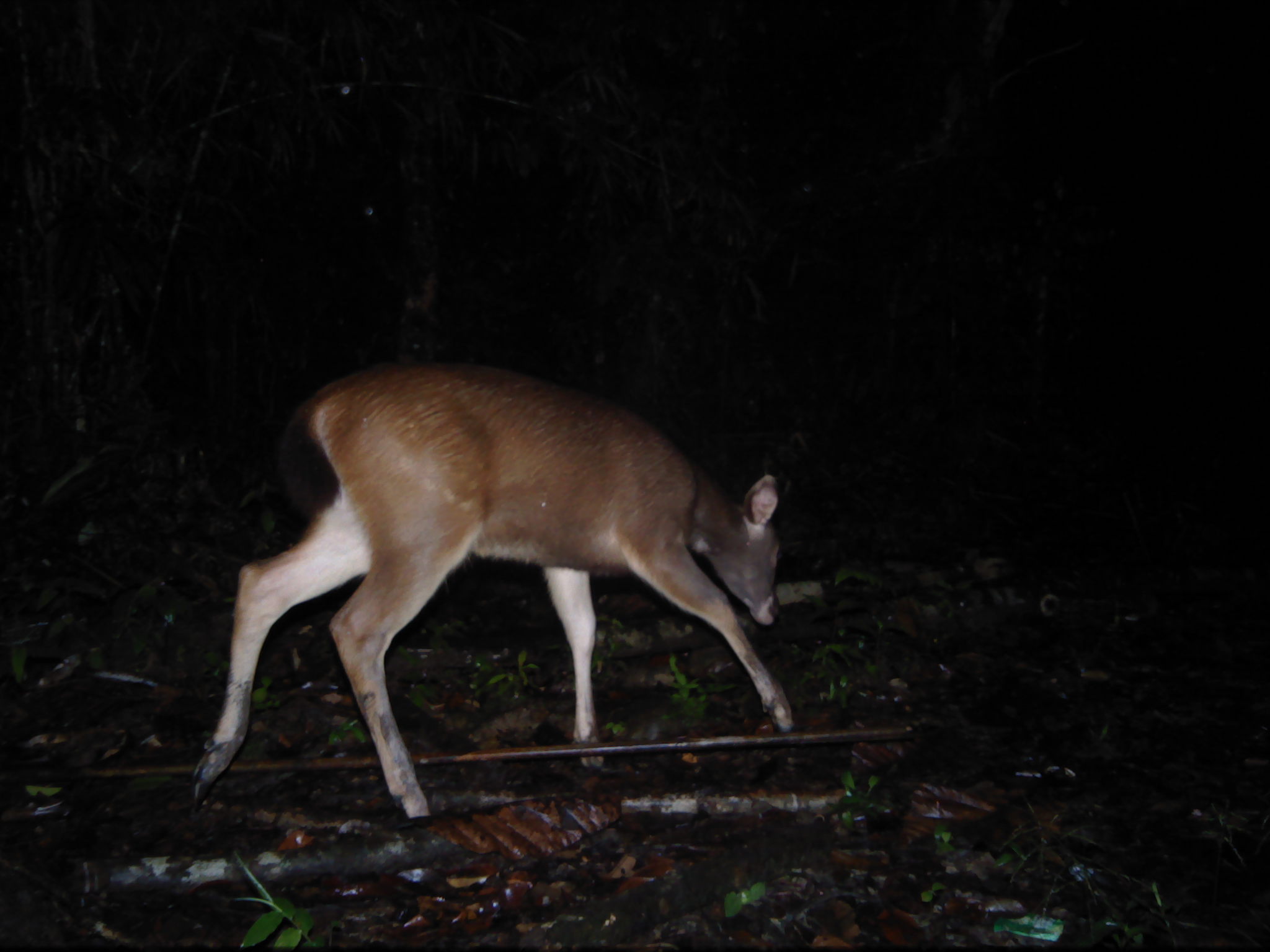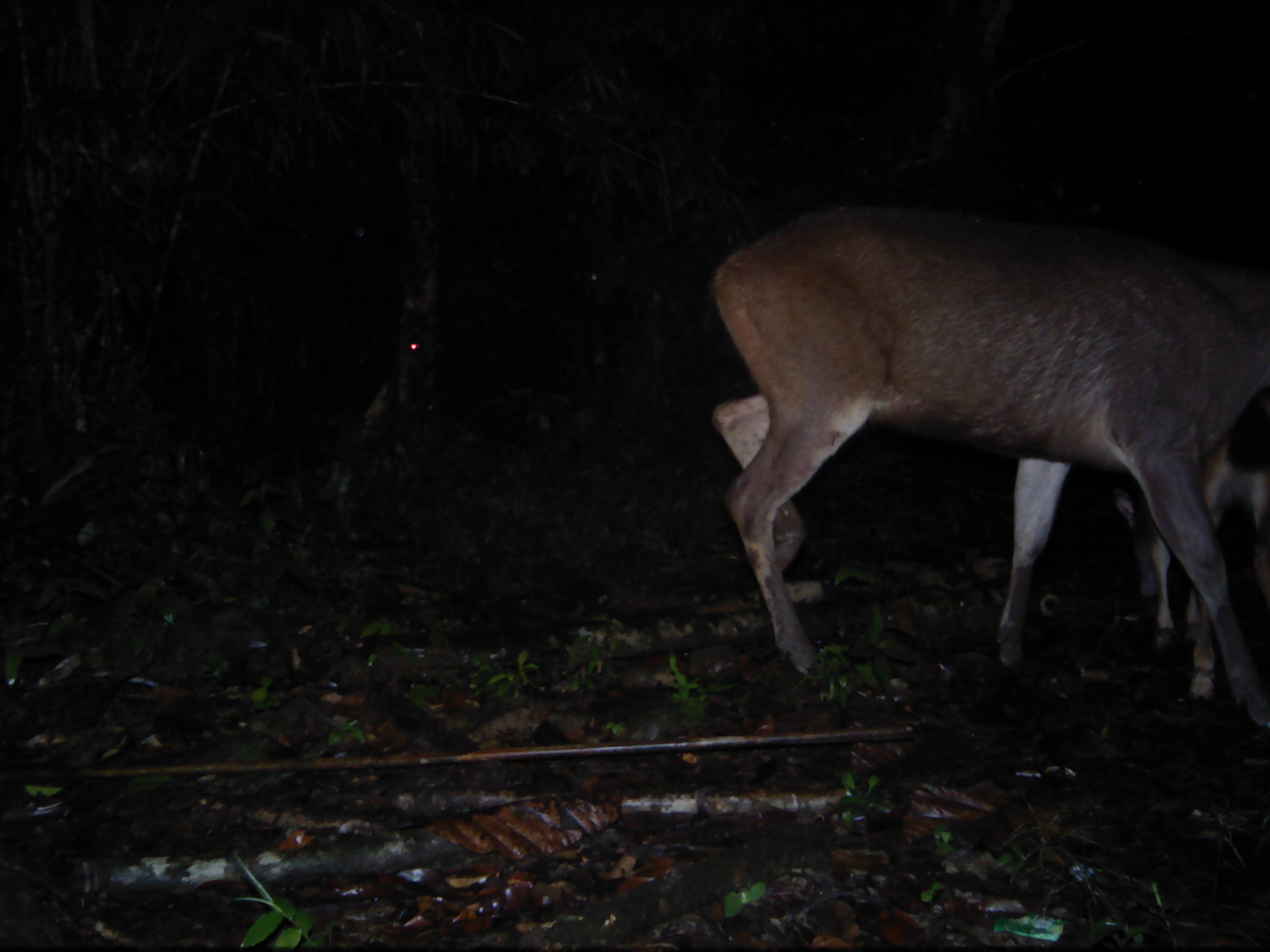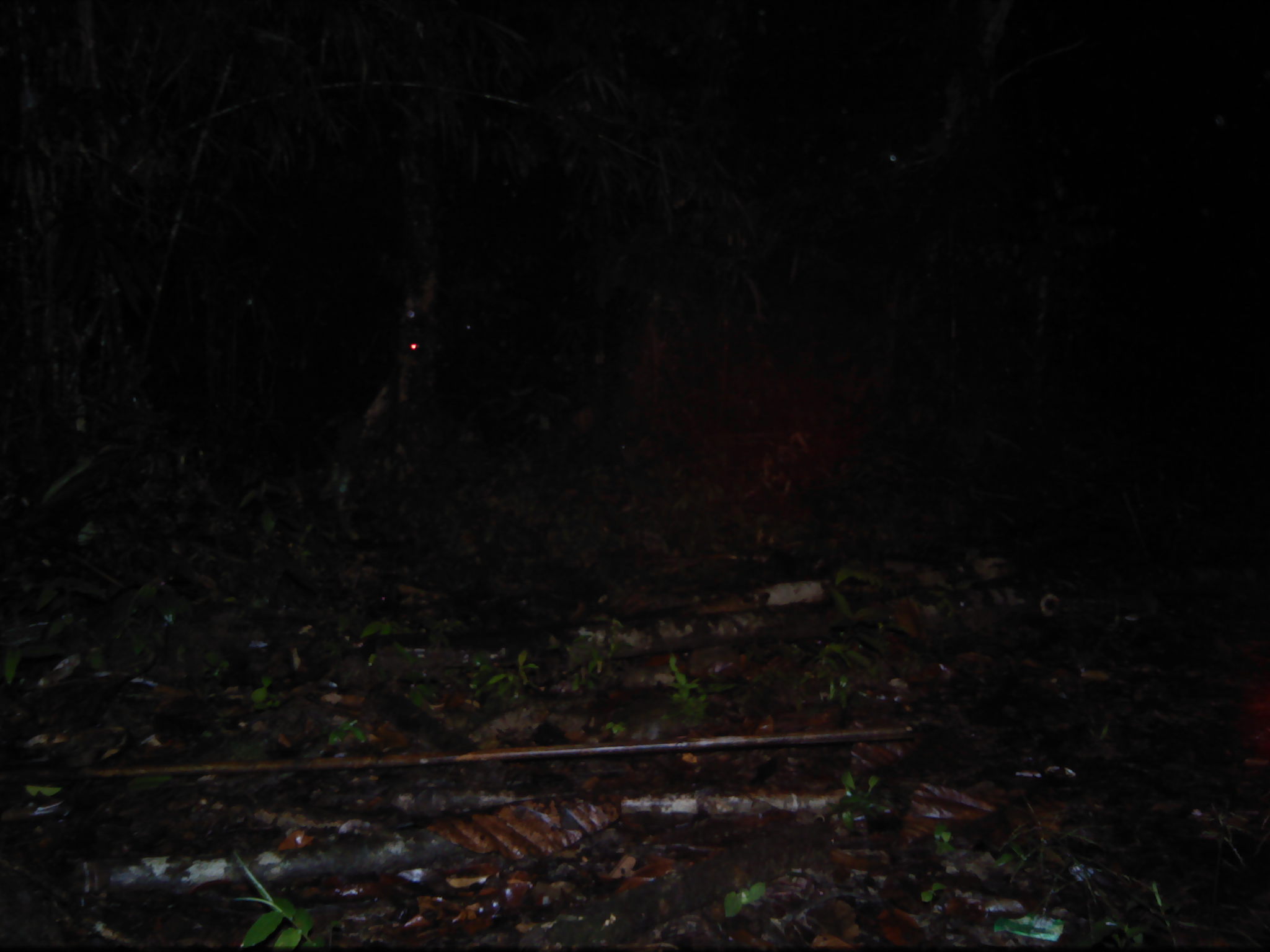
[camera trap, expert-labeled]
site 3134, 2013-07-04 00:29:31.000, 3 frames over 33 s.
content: unidentified animal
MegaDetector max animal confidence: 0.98